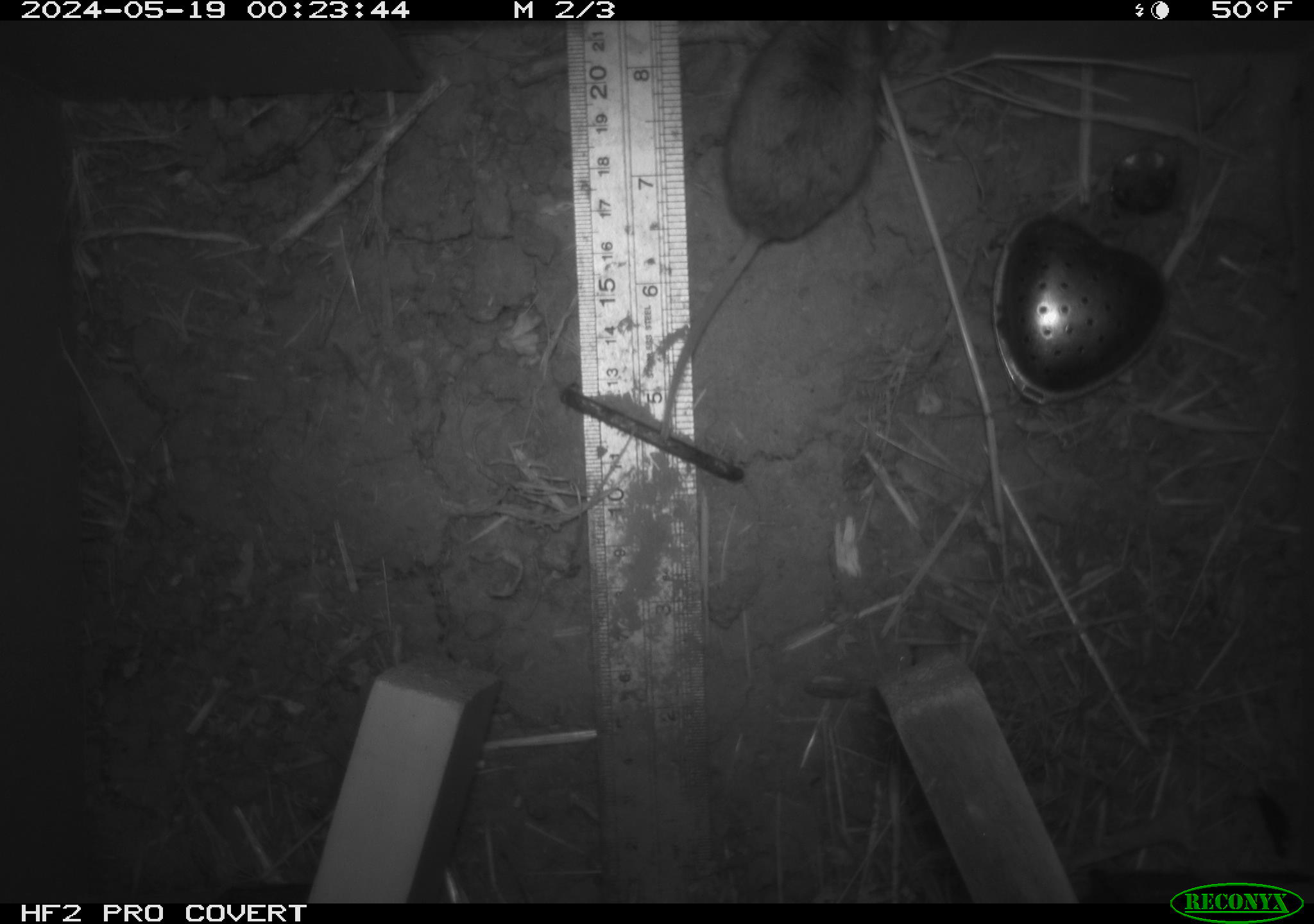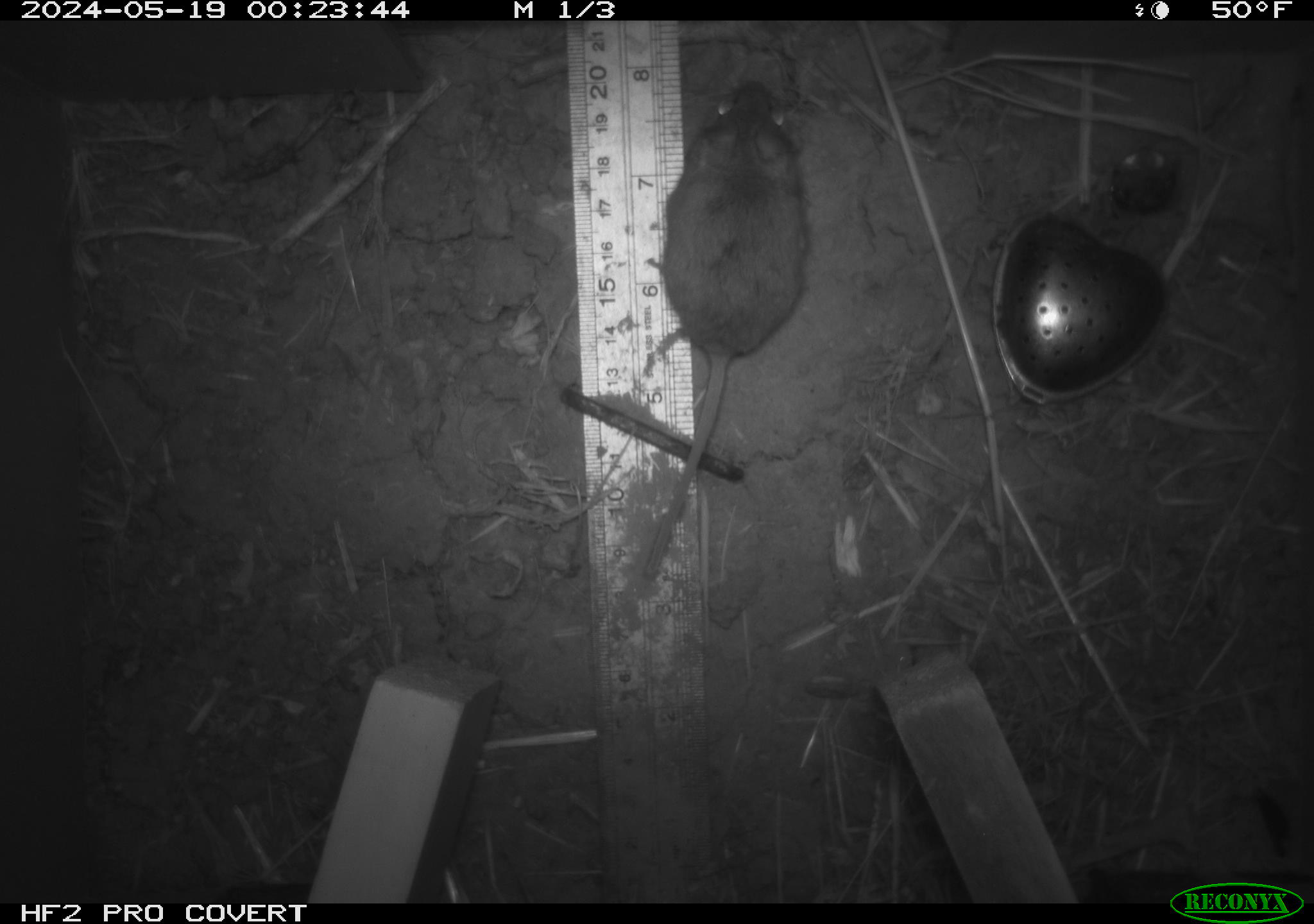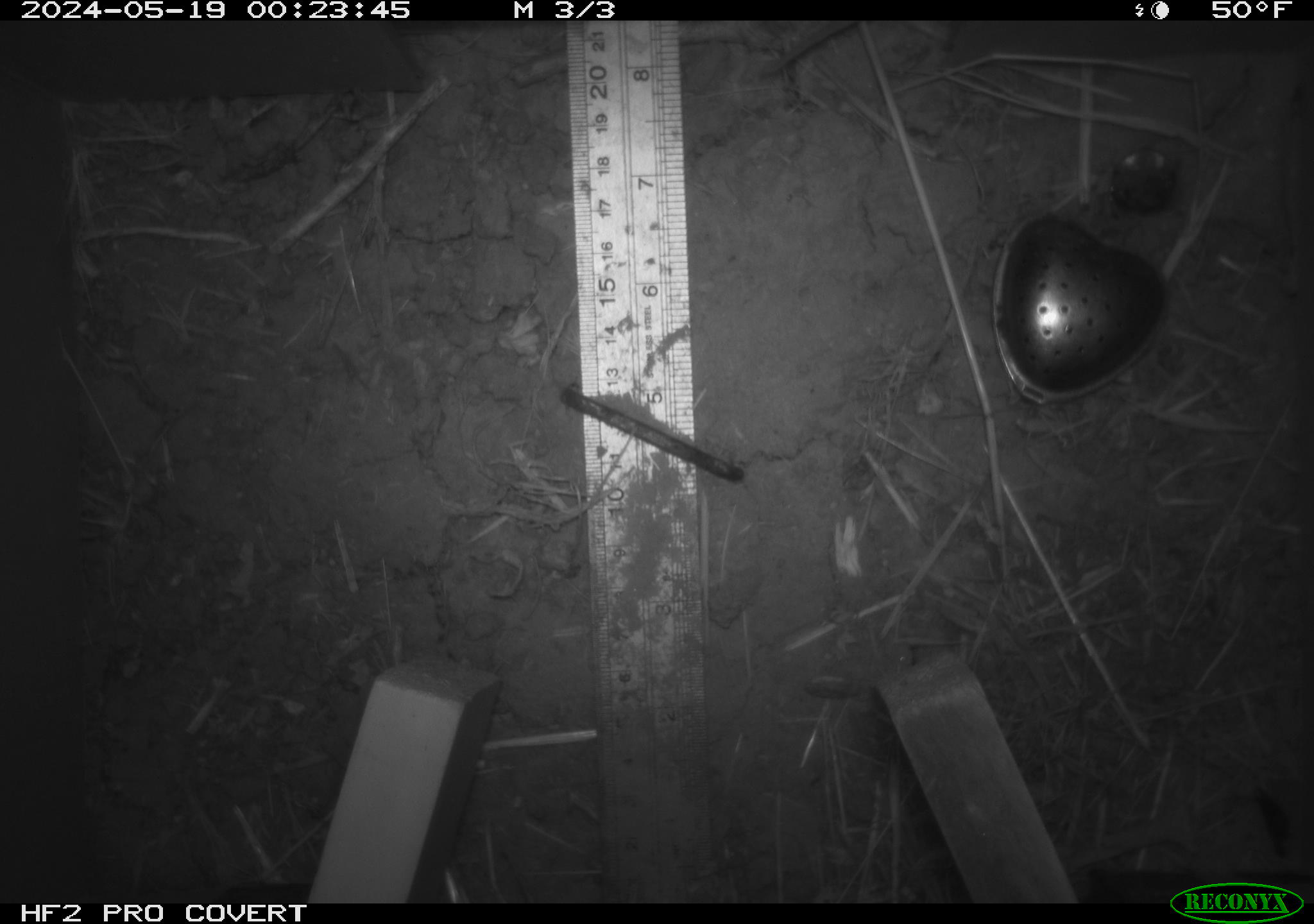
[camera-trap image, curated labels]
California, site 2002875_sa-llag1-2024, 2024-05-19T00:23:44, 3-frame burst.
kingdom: Animalia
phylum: Chordata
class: Mammalia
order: Rodentia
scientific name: Rodentia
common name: mouse species